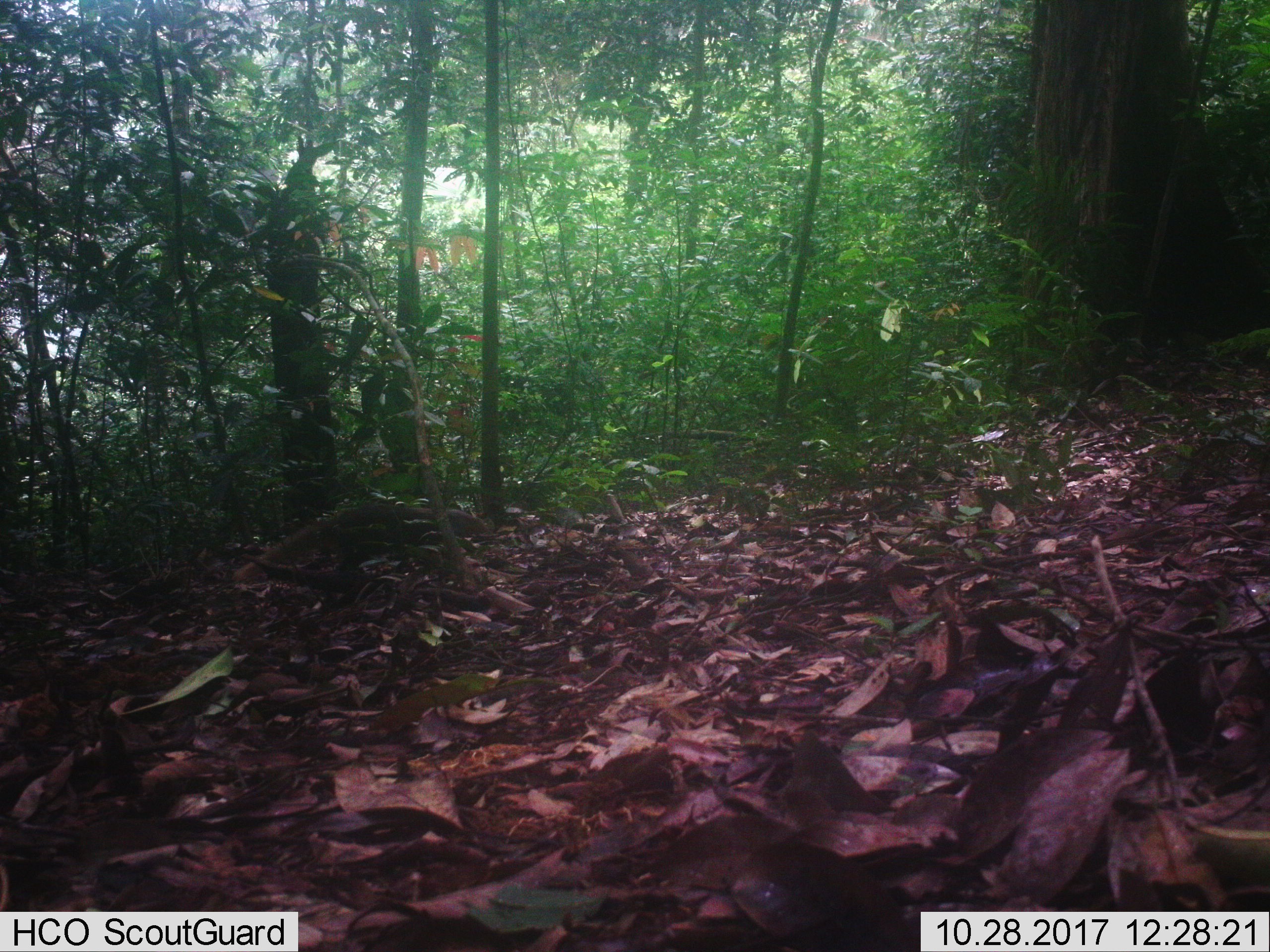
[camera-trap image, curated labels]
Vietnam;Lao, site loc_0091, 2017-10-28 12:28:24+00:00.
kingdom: Animalia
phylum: Chordata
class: Mammalia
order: Carnivora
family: Herpestidae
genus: Urva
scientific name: Urva urva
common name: crab-eating mongoose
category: crab eating mongoose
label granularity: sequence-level